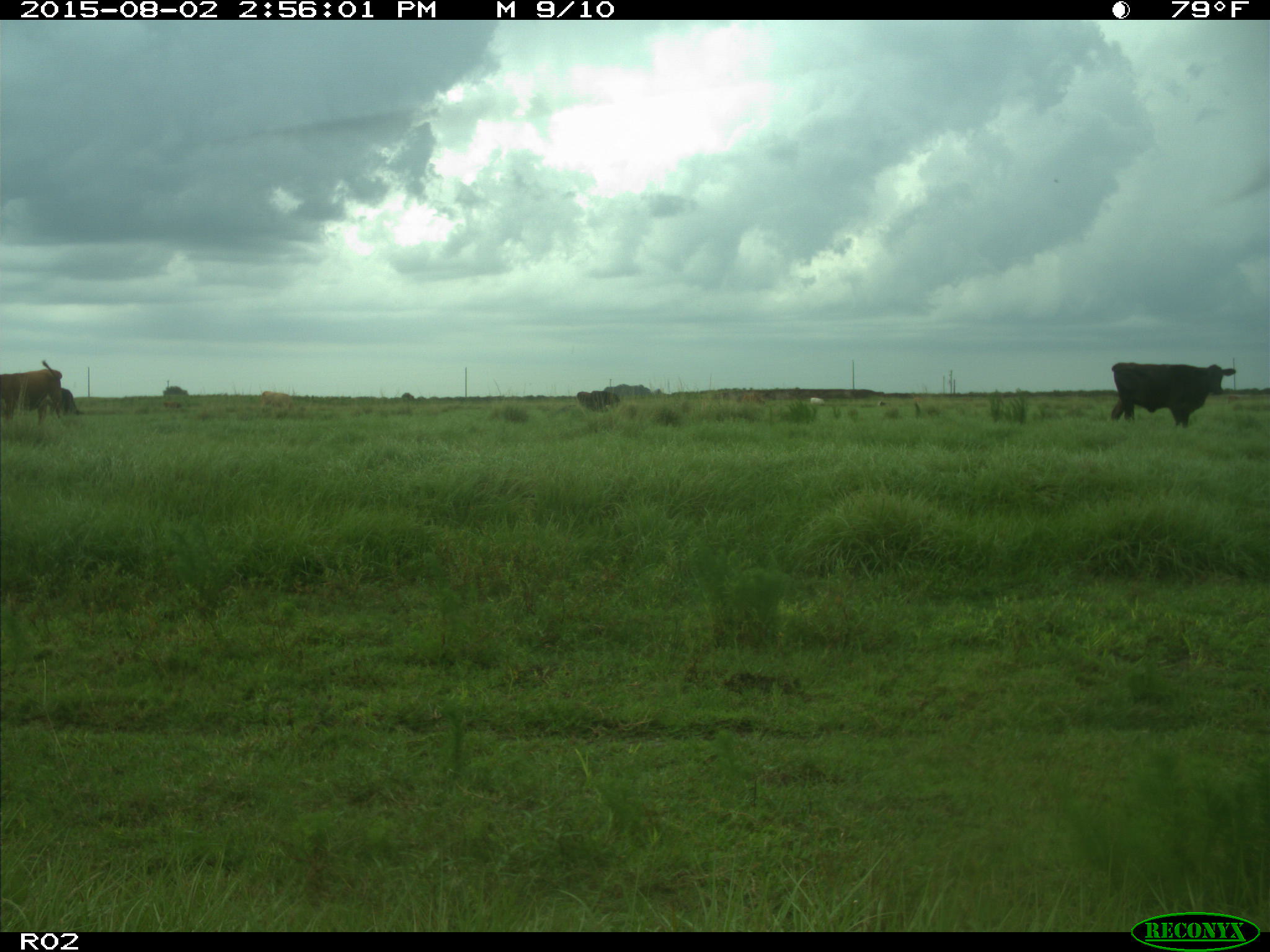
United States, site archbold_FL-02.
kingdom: Animalia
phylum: Chordata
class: Mammalia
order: Artiodactyla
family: Bovidae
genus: Bos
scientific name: Bos taurus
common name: domestic cow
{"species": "Bos taurus (domestic cow)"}